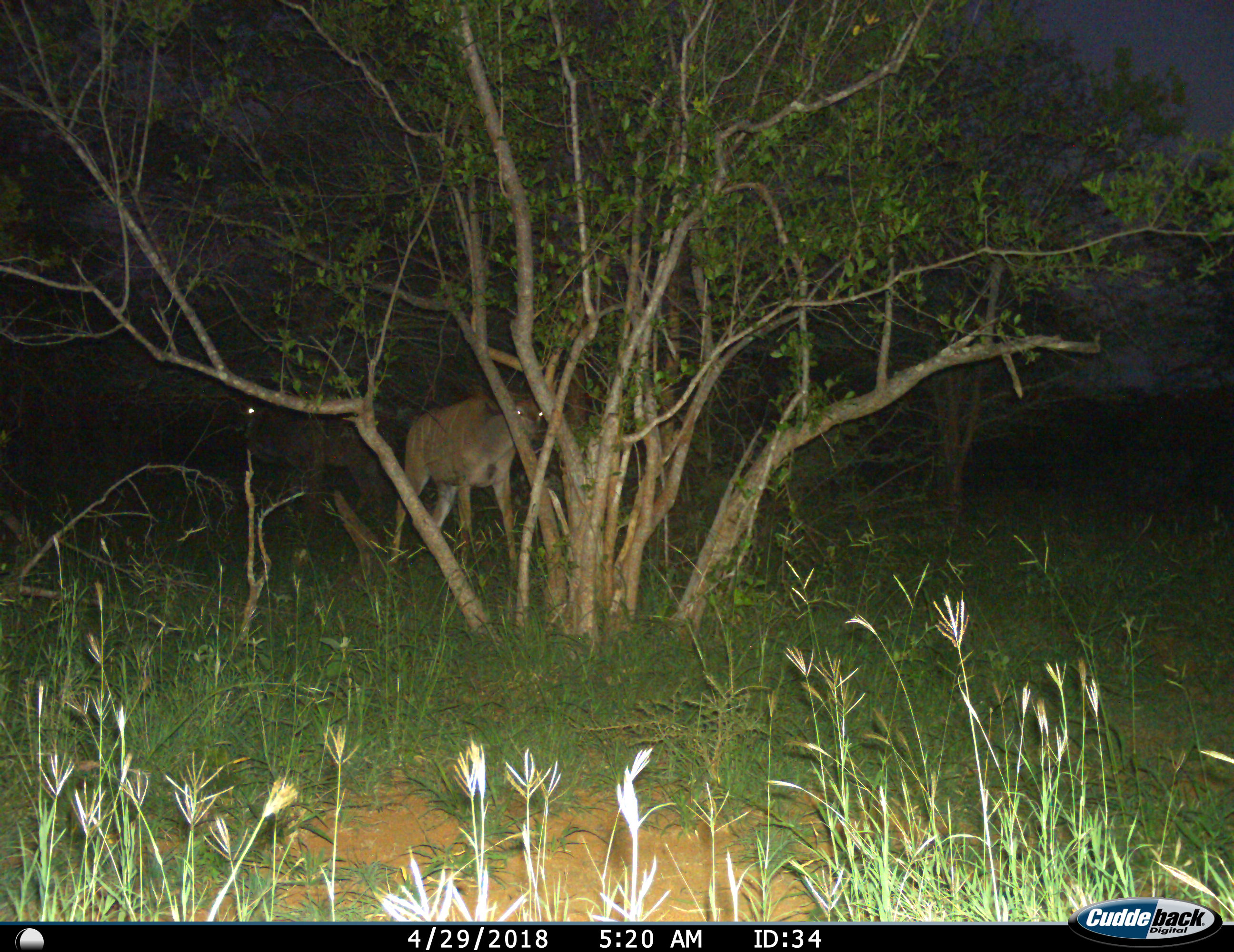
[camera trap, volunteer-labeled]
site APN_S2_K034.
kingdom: Animalia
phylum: Chordata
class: Mammalia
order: Artiodactyla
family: Bovidae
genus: Tragelaphus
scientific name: Tragelaphus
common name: kudu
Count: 1.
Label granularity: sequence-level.